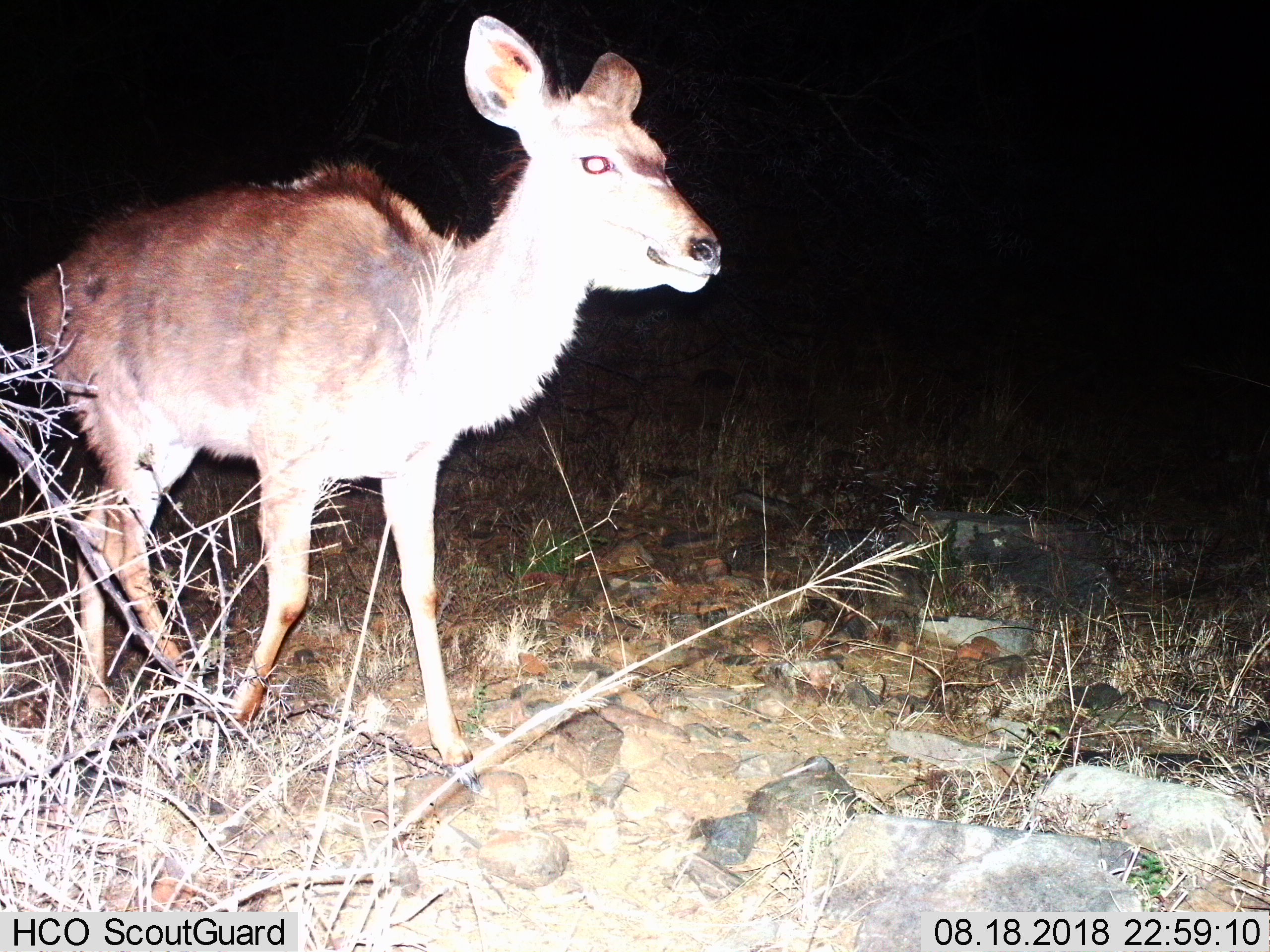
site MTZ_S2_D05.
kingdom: Animalia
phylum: Chordata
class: Mammalia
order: Artiodactyla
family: Bovidae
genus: Tragelaphus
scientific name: Tragelaphus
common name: kudu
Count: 1.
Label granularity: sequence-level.